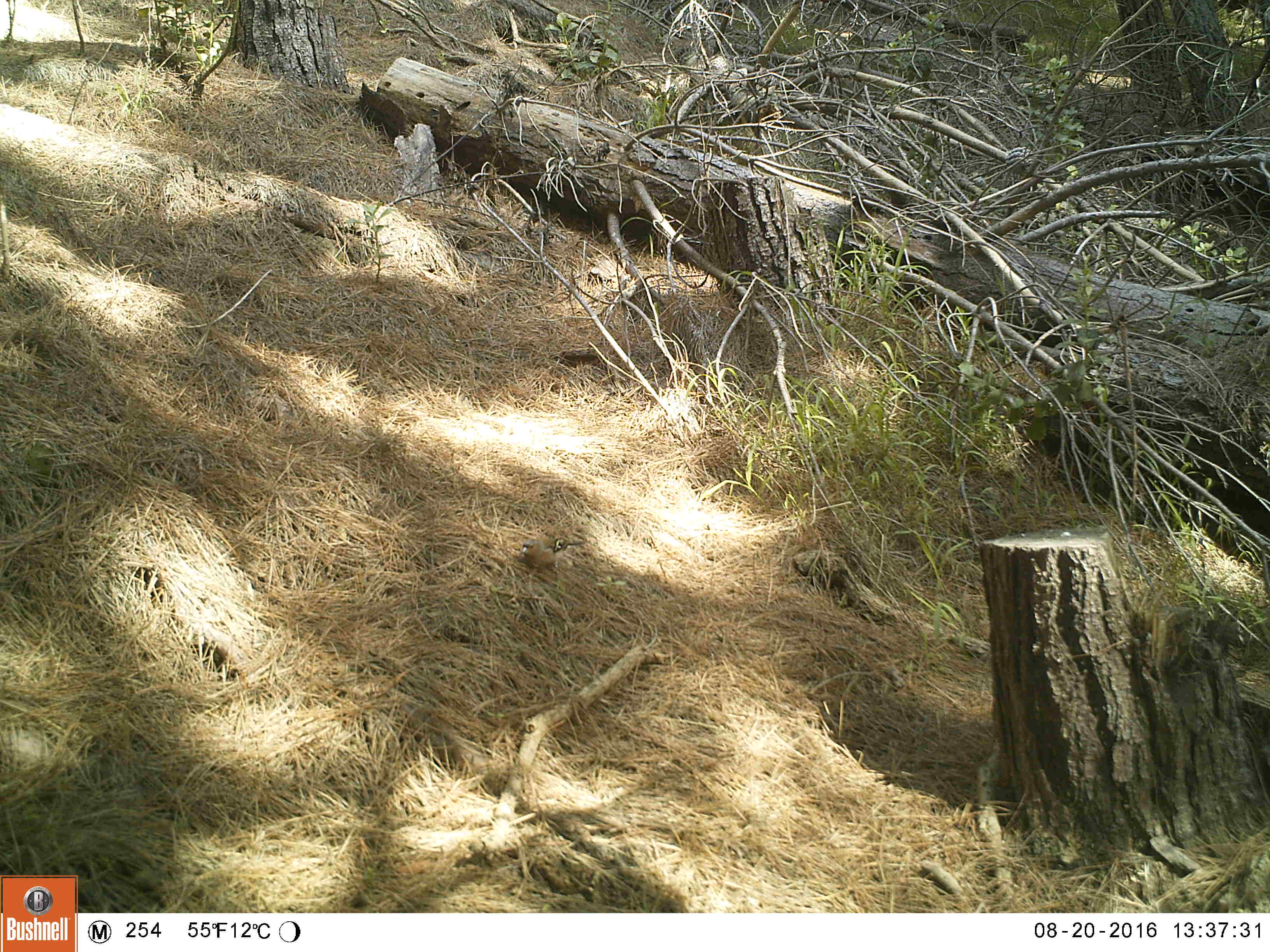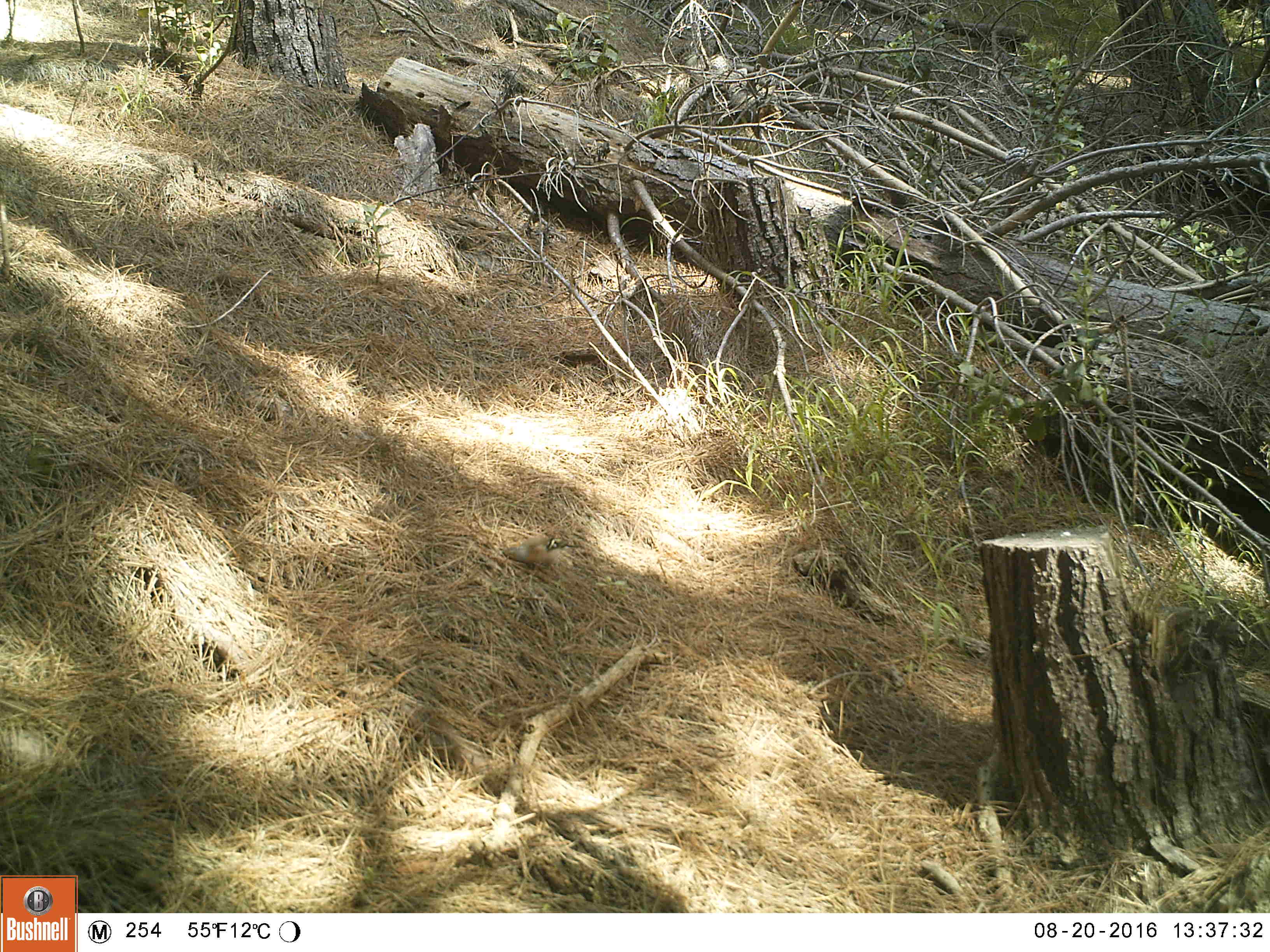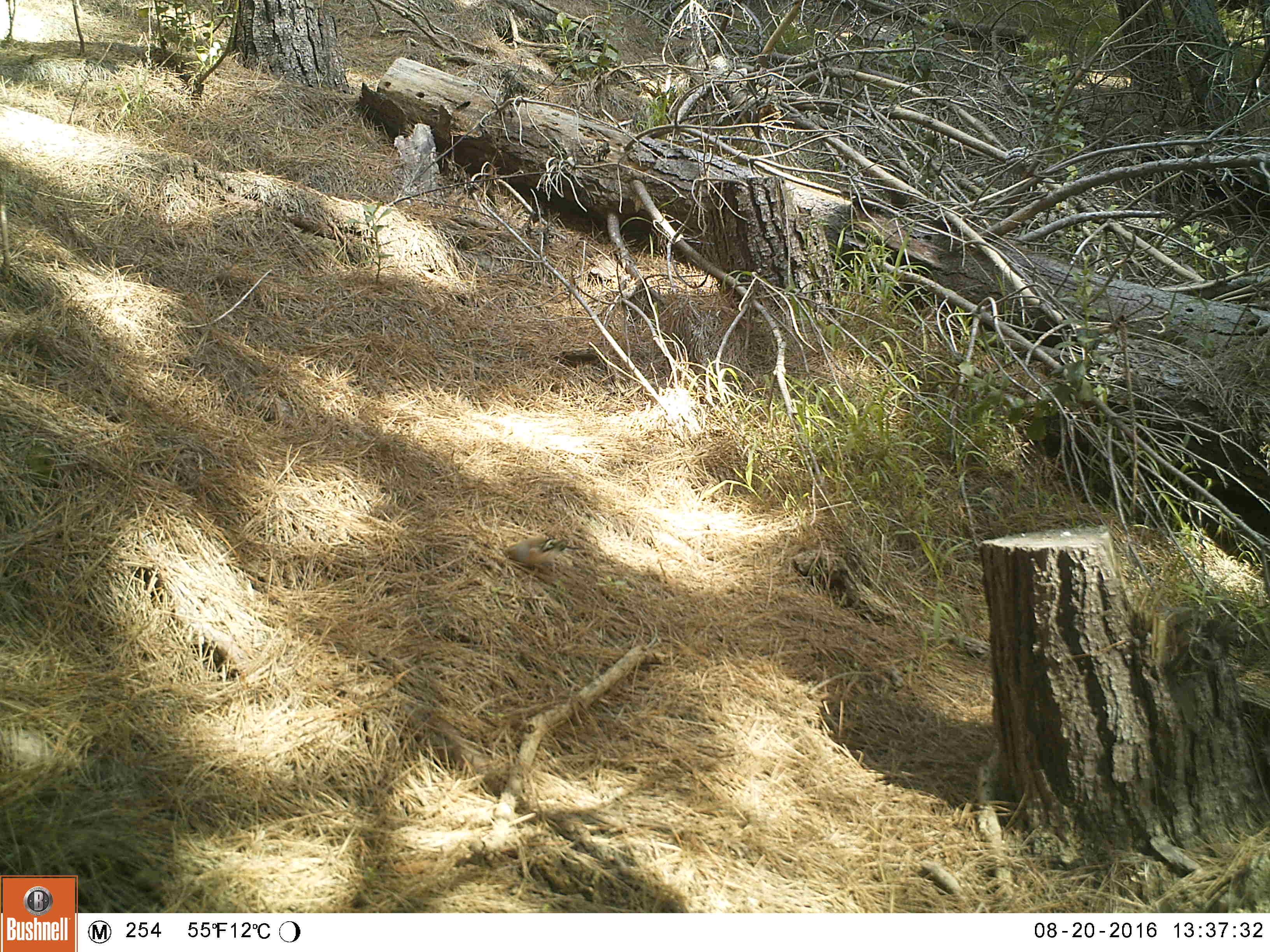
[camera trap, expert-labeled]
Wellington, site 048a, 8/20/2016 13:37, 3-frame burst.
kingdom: Animalia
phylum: Chordata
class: Aves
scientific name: Aves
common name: bird